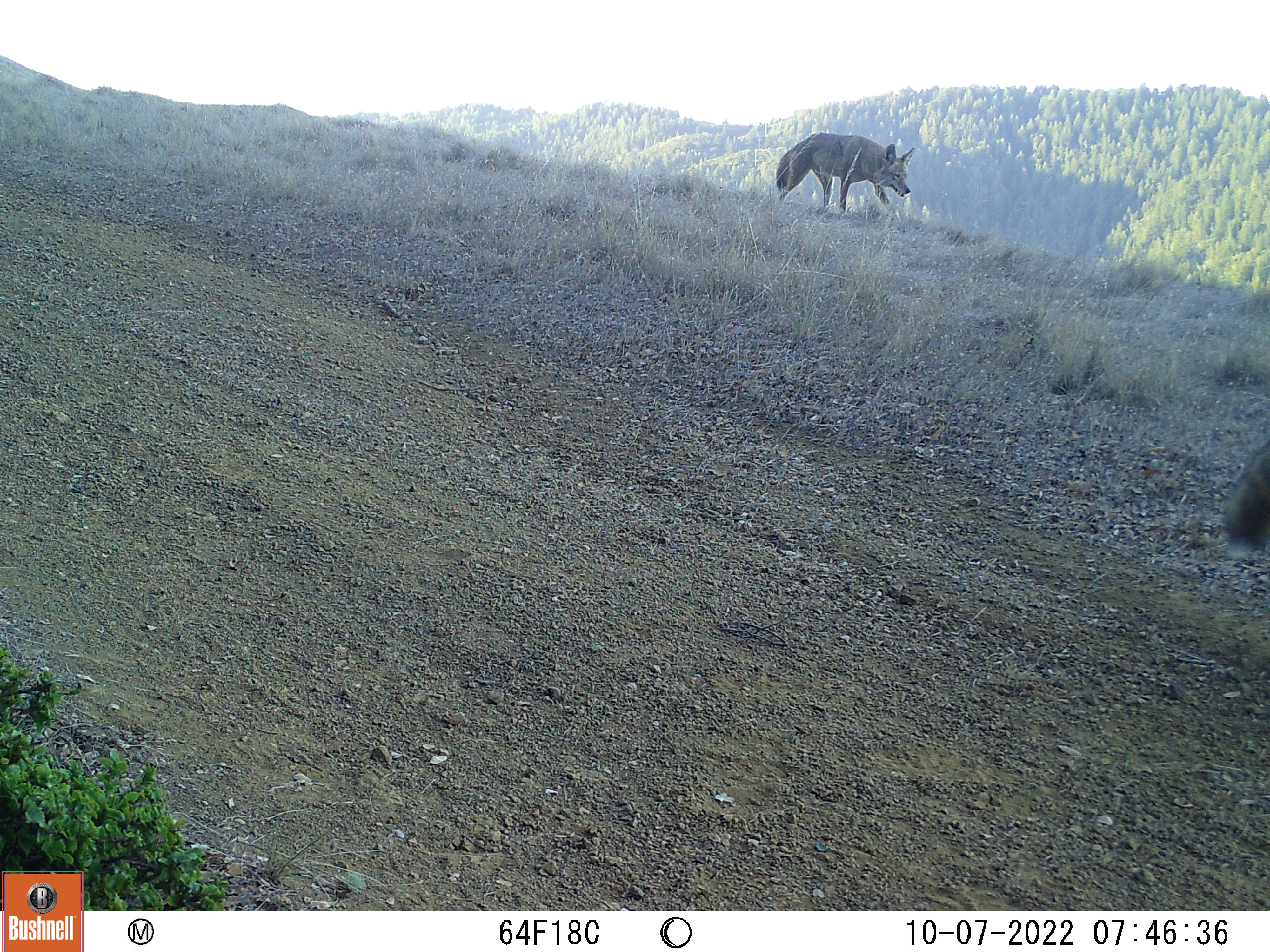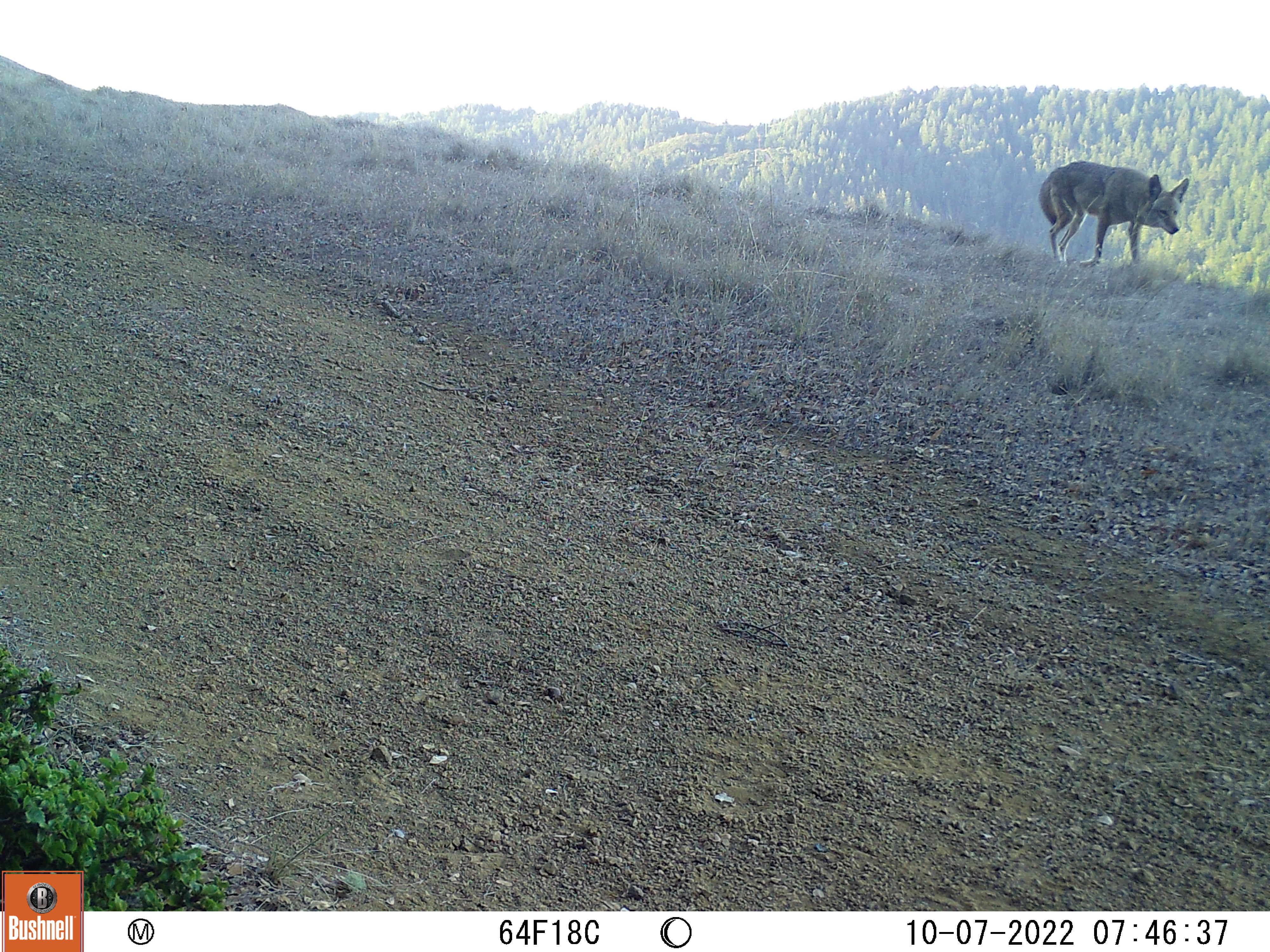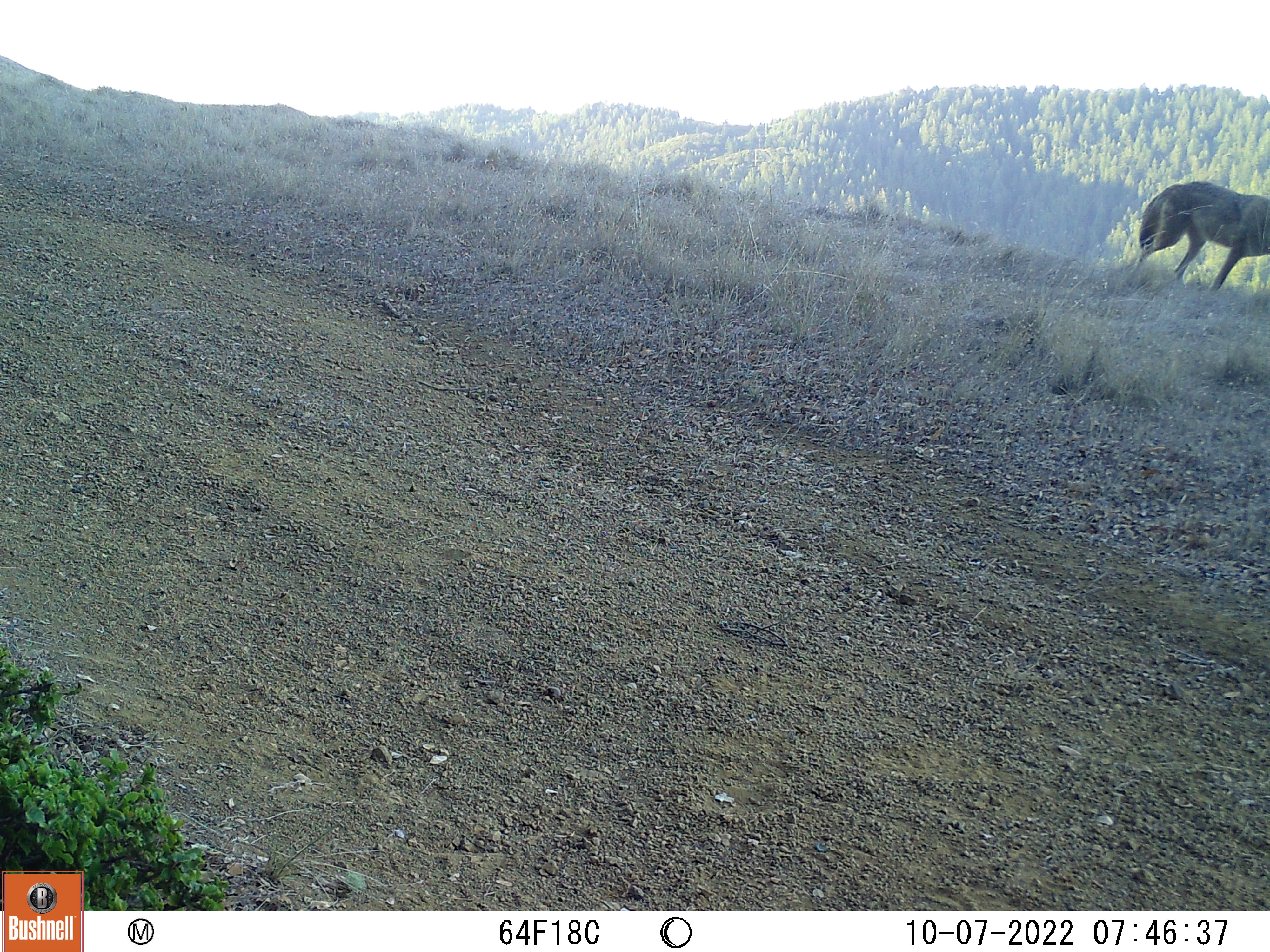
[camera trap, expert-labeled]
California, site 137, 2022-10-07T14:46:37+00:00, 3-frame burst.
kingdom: Animalia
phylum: Chordata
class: Mammalia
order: Carnivora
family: Canidae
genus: Canis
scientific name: Canis latrans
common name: coyote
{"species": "coyote (Canis latrans)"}